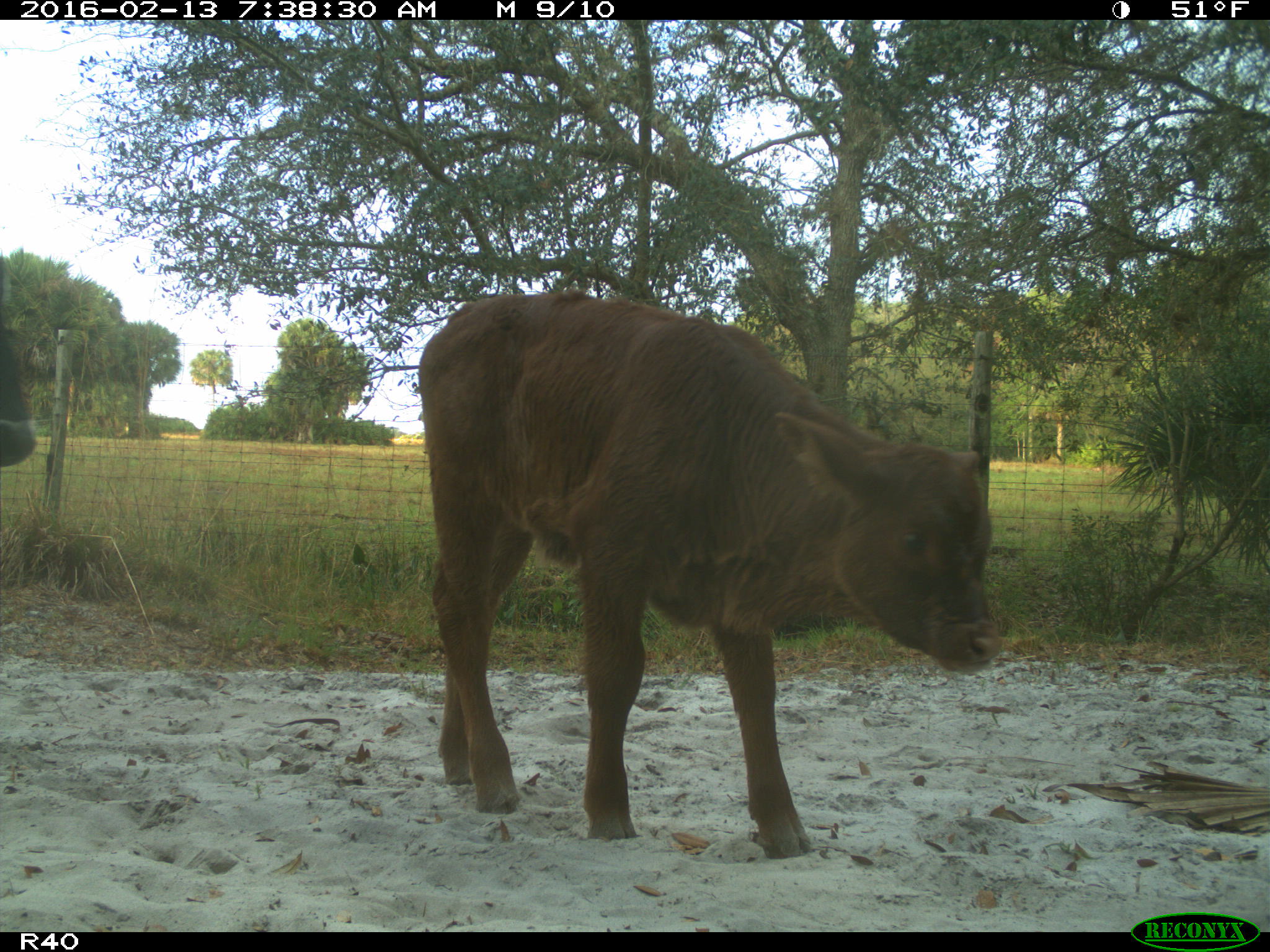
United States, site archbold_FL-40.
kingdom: Animalia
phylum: Chordata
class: Mammalia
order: Artiodactyla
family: Bovidae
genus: Bos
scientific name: Bos taurus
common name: domestic cow